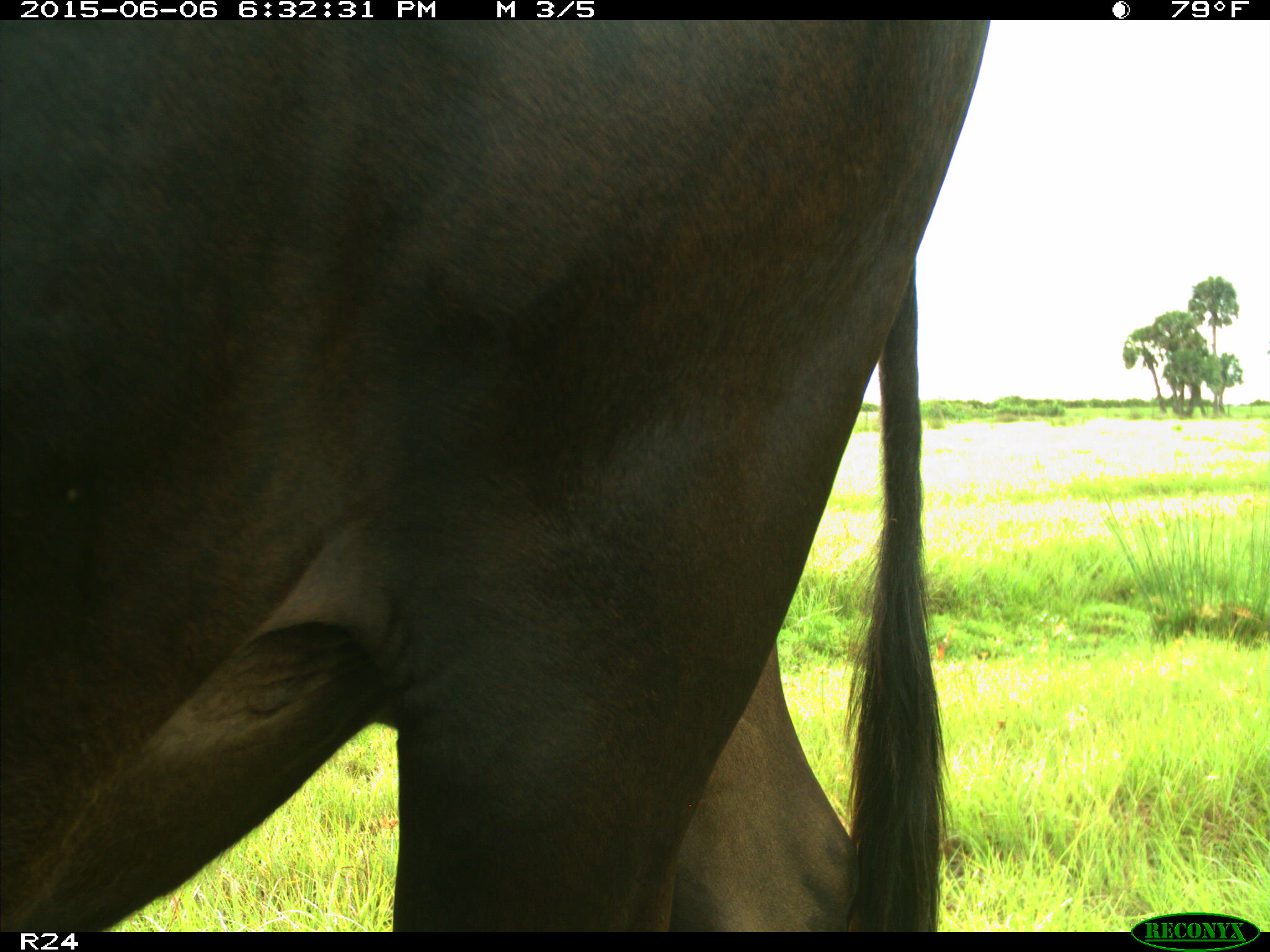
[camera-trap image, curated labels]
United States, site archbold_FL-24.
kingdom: Animalia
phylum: Chordata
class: Mammalia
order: Artiodactyla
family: Bovidae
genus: Bos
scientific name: Bos taurus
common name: domestic cow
Bos taurus (domestic cow).